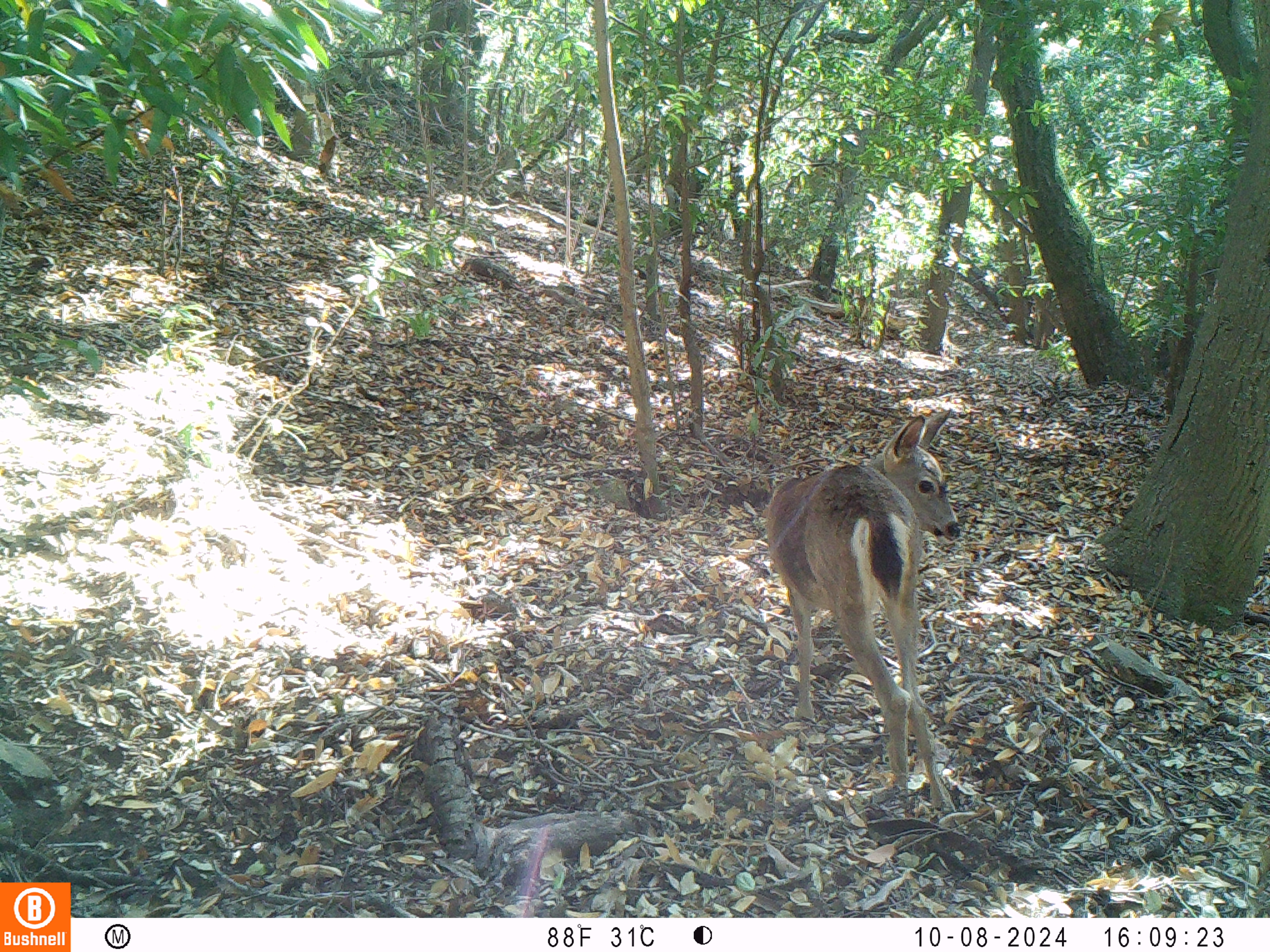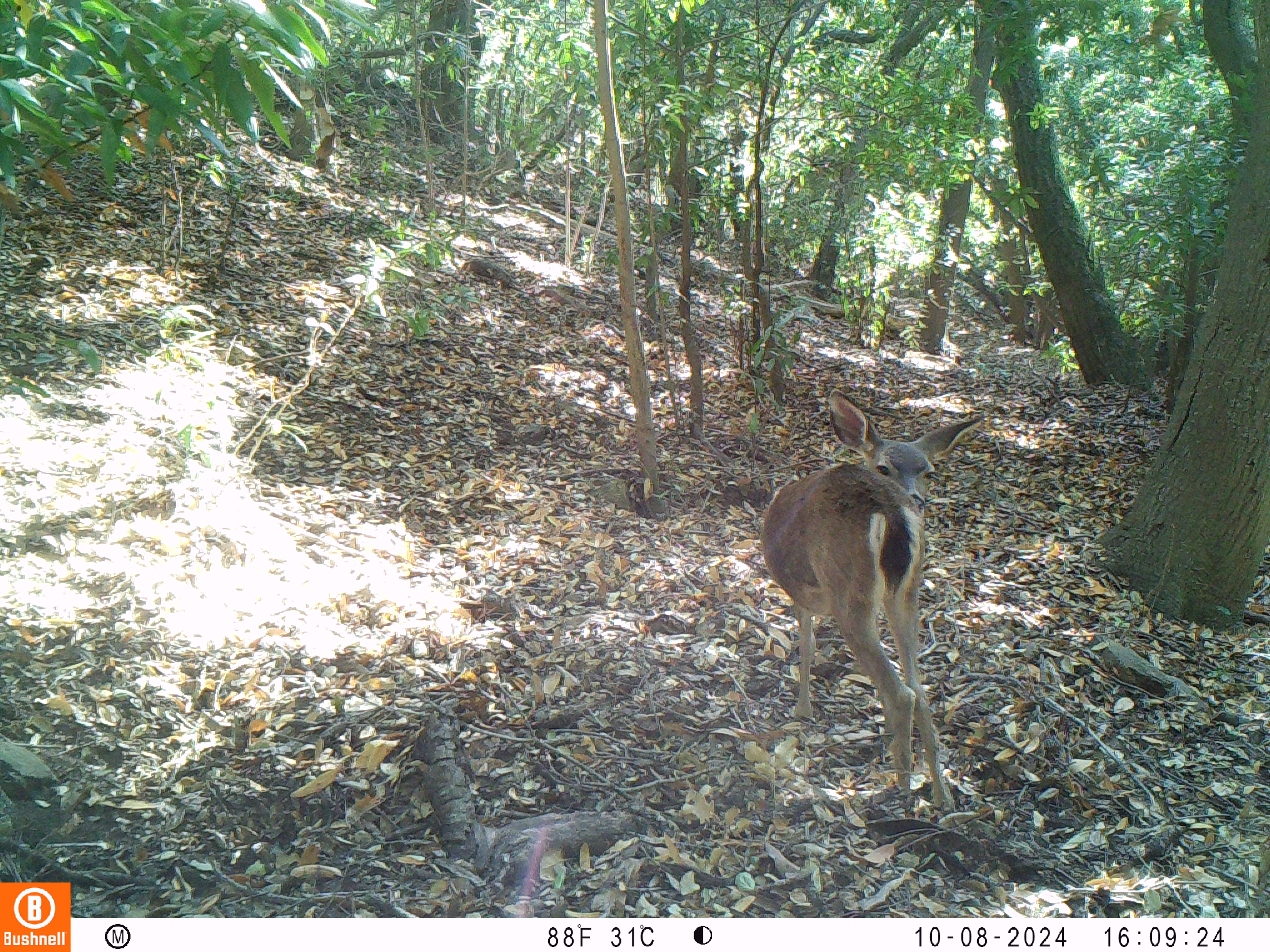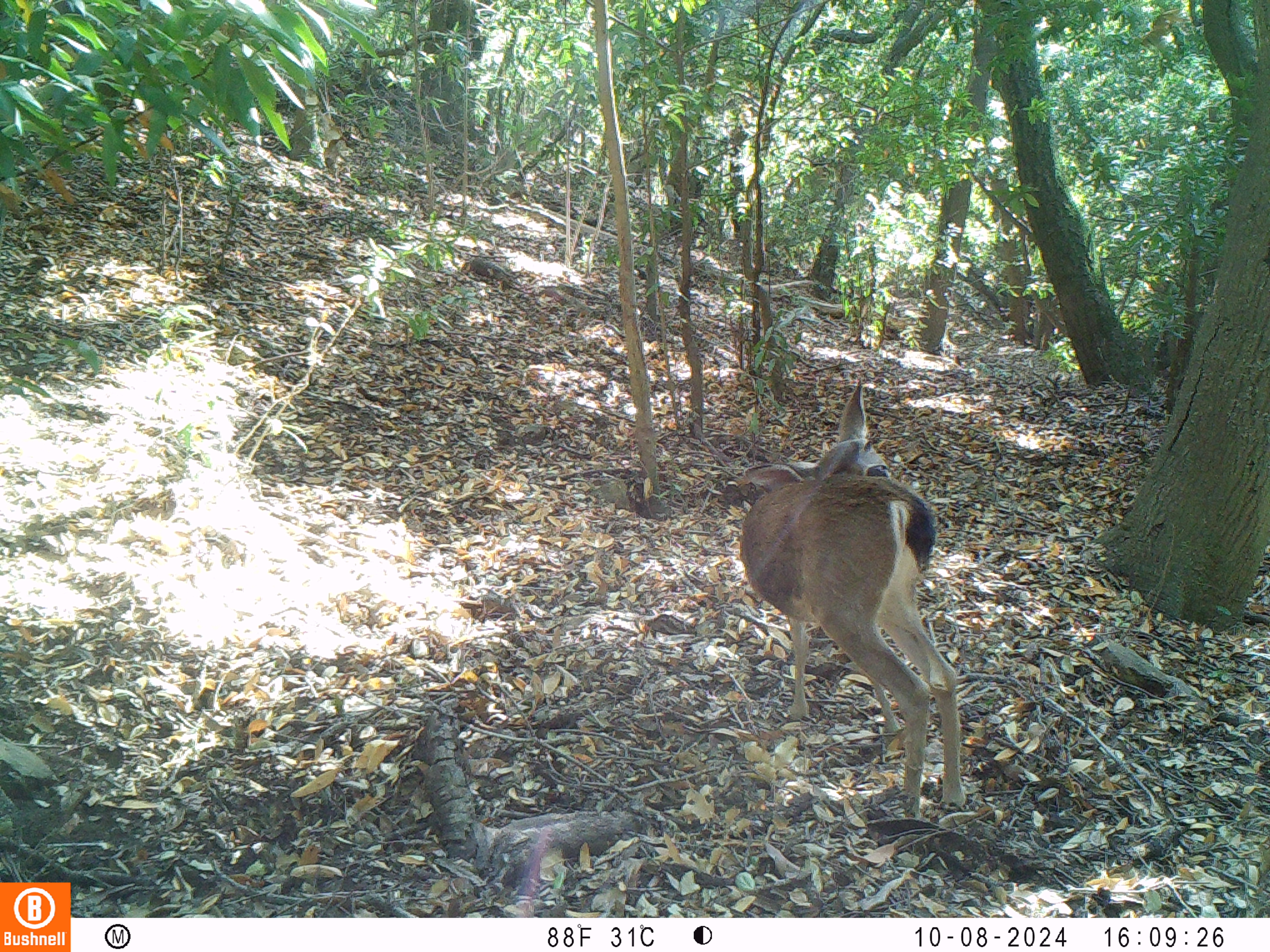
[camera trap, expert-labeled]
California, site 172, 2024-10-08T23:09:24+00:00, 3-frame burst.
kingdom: Animalia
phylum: Chordata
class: Mammalia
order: Artiodactyla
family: Cervidae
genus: Odocoileus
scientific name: Odocoileus hemionus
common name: mule deer